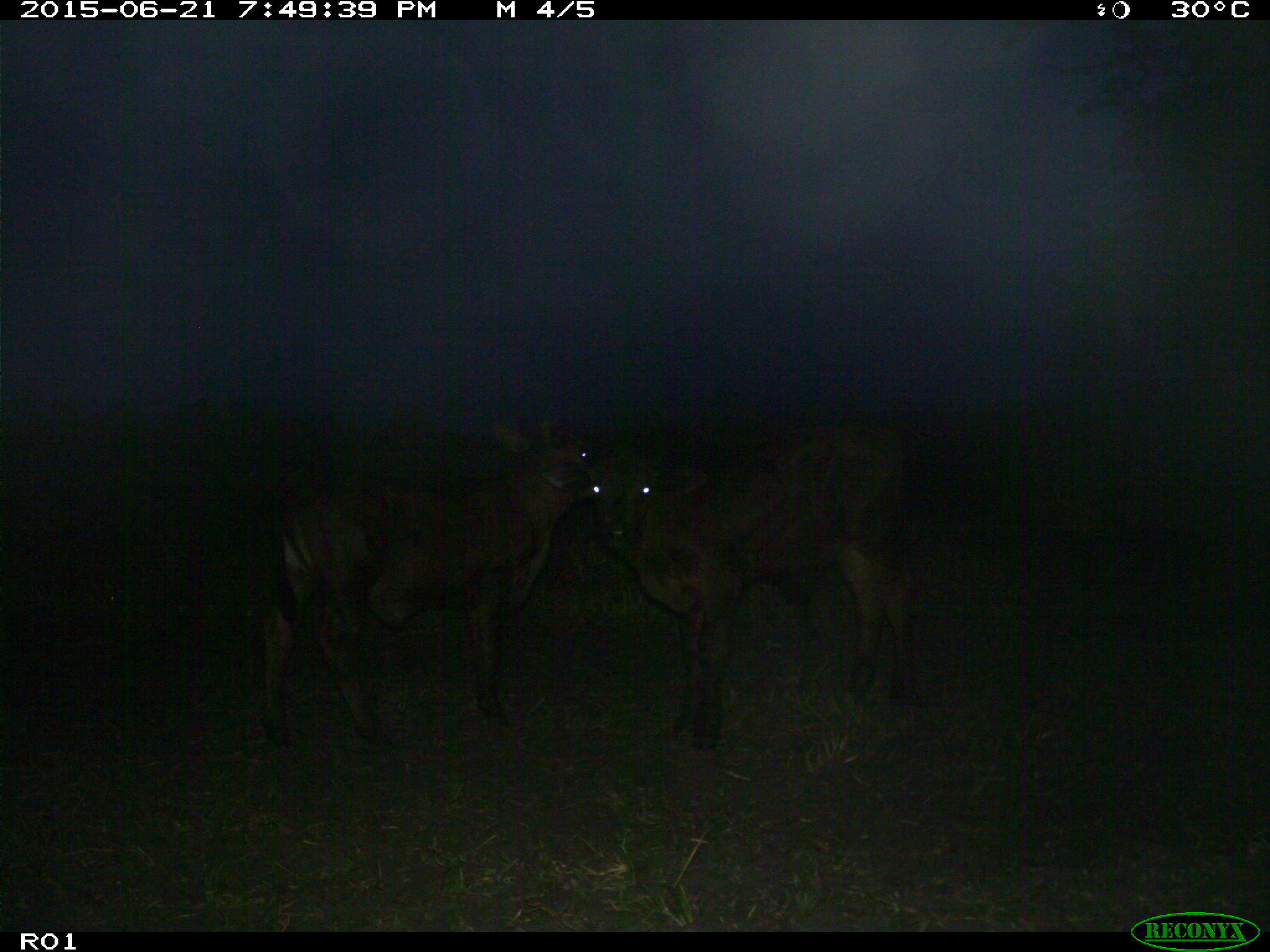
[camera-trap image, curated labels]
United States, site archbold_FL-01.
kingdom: Animalia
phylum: Chordata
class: Mammalia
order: Artiodactyla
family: Bovidae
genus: Bos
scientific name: Bos taurus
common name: domestic cow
Bos taurus (domestic cow).